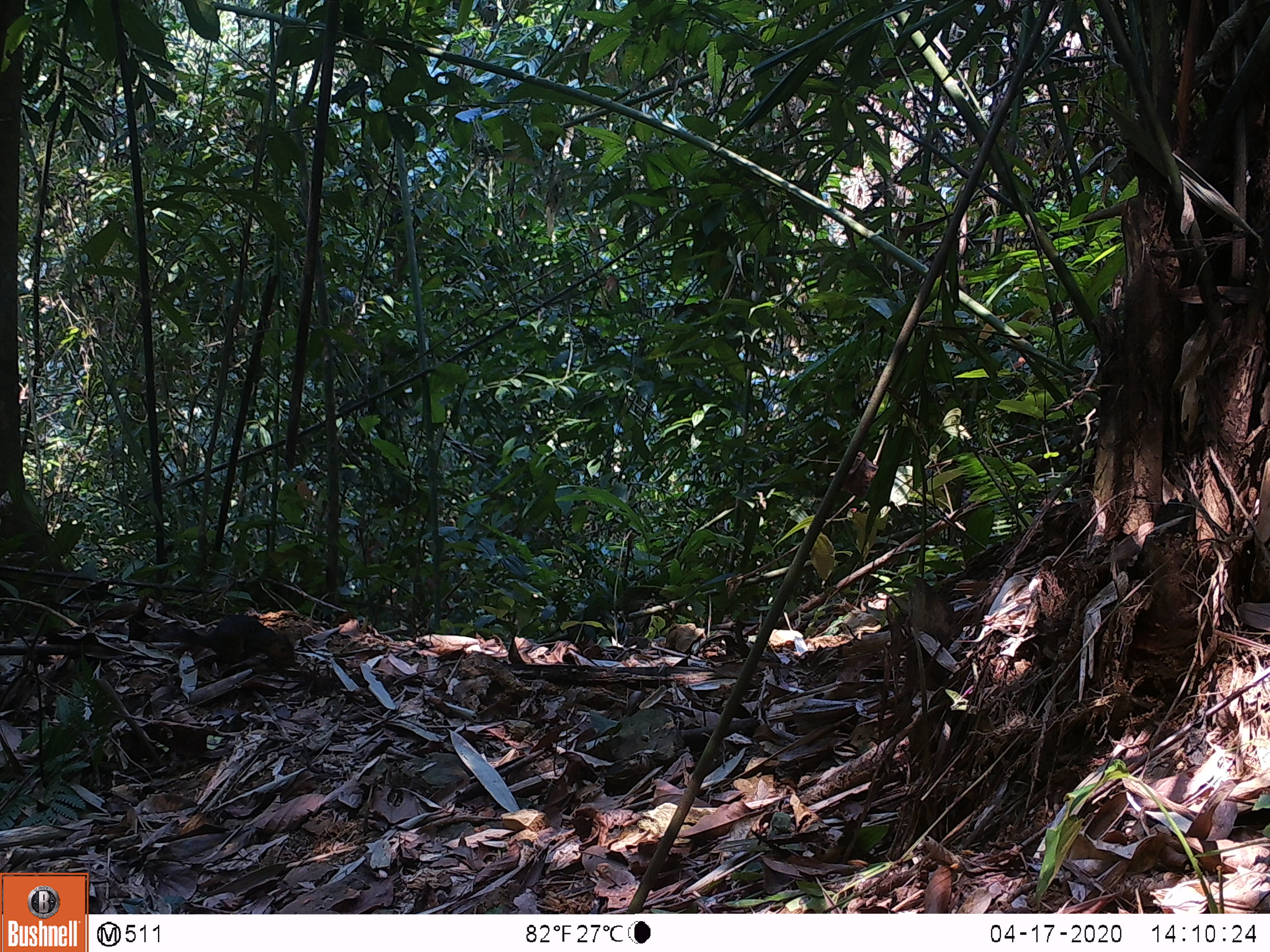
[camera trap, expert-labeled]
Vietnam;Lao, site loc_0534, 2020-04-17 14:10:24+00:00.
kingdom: Animalia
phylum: Chordata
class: Mammalia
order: Rodentia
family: Sciuridae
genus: Dremomys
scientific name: Dremomys rufigenis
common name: red-cheeked squirrel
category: red cheeked squirrel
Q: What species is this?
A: Red cheeked squirrel (red-cheeked squirrel) (Dremomys rufigenis).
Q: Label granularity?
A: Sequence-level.